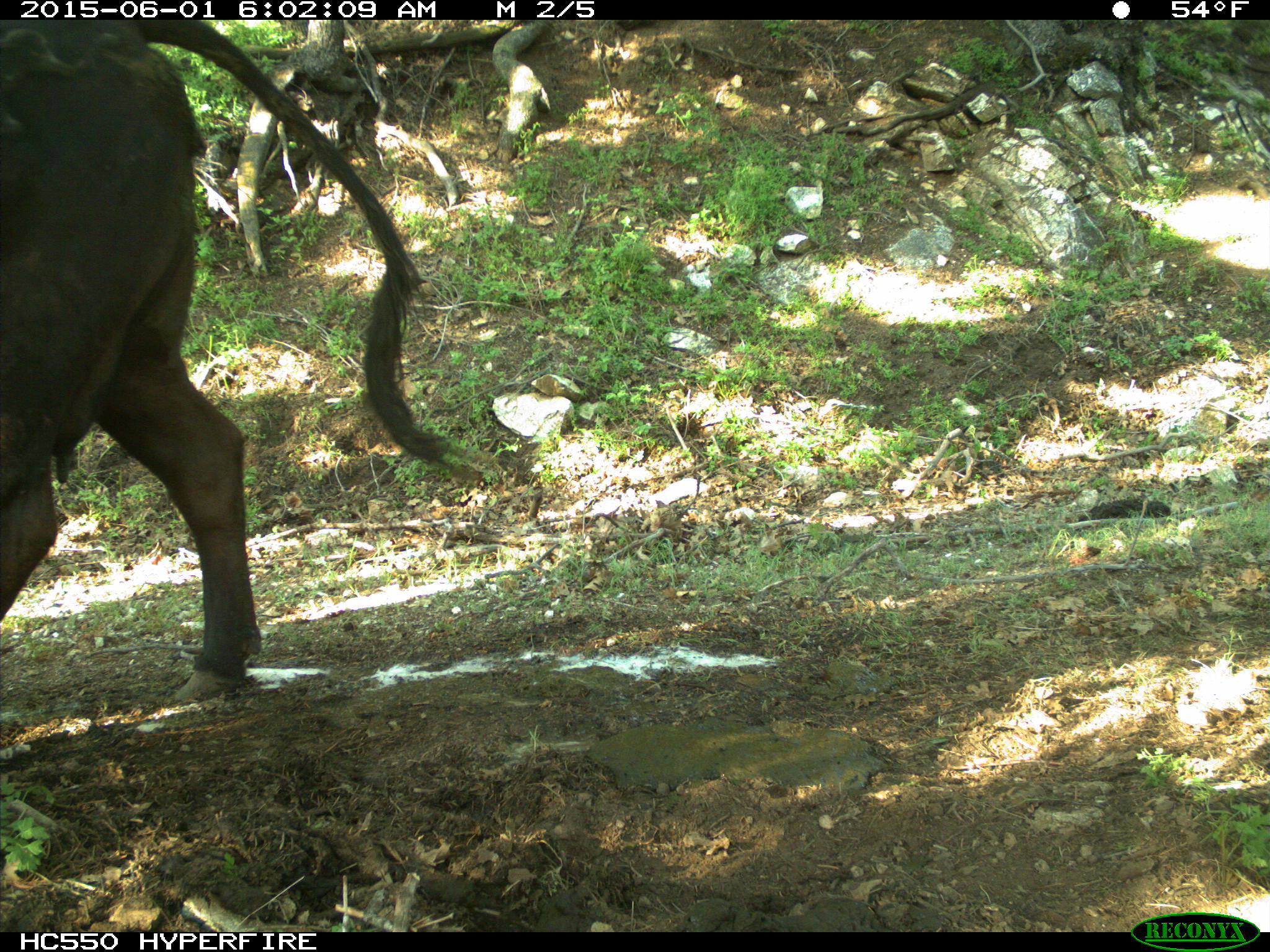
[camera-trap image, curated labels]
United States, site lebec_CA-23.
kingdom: Animalia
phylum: Chordata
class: Mammalia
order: Artiodactyla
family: Bovidae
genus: Bos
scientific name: Bos taurus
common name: domestic cow